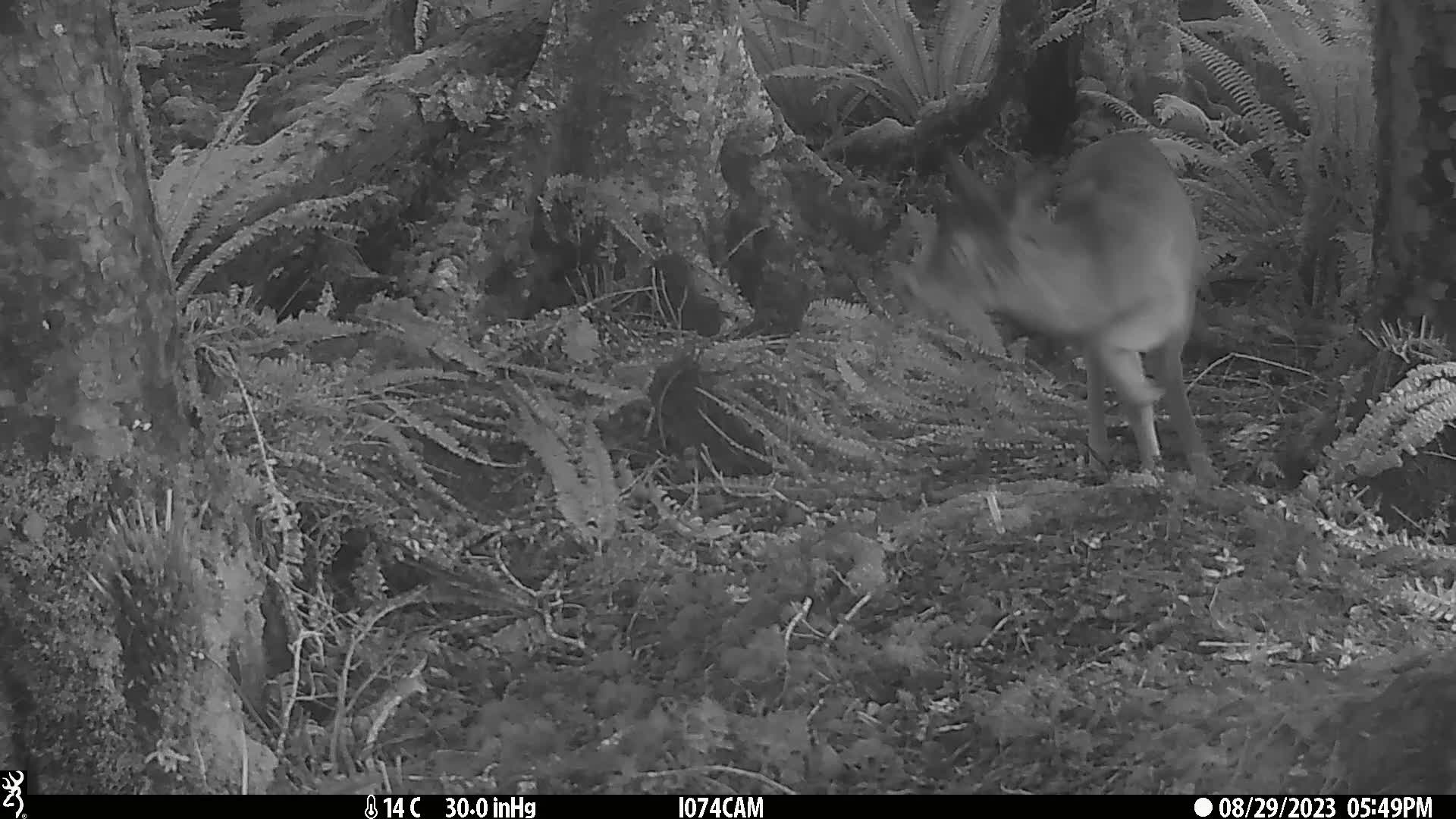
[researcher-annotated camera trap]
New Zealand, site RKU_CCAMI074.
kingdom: Animalia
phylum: Chordata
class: Mammalia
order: Artiodactyla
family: Cervidae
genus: Odocoileus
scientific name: Odocoileus virginianus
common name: white-tailed deer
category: white tailed deer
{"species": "white tailed deer (white-tailed deer) (Odocoileus virginianus)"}